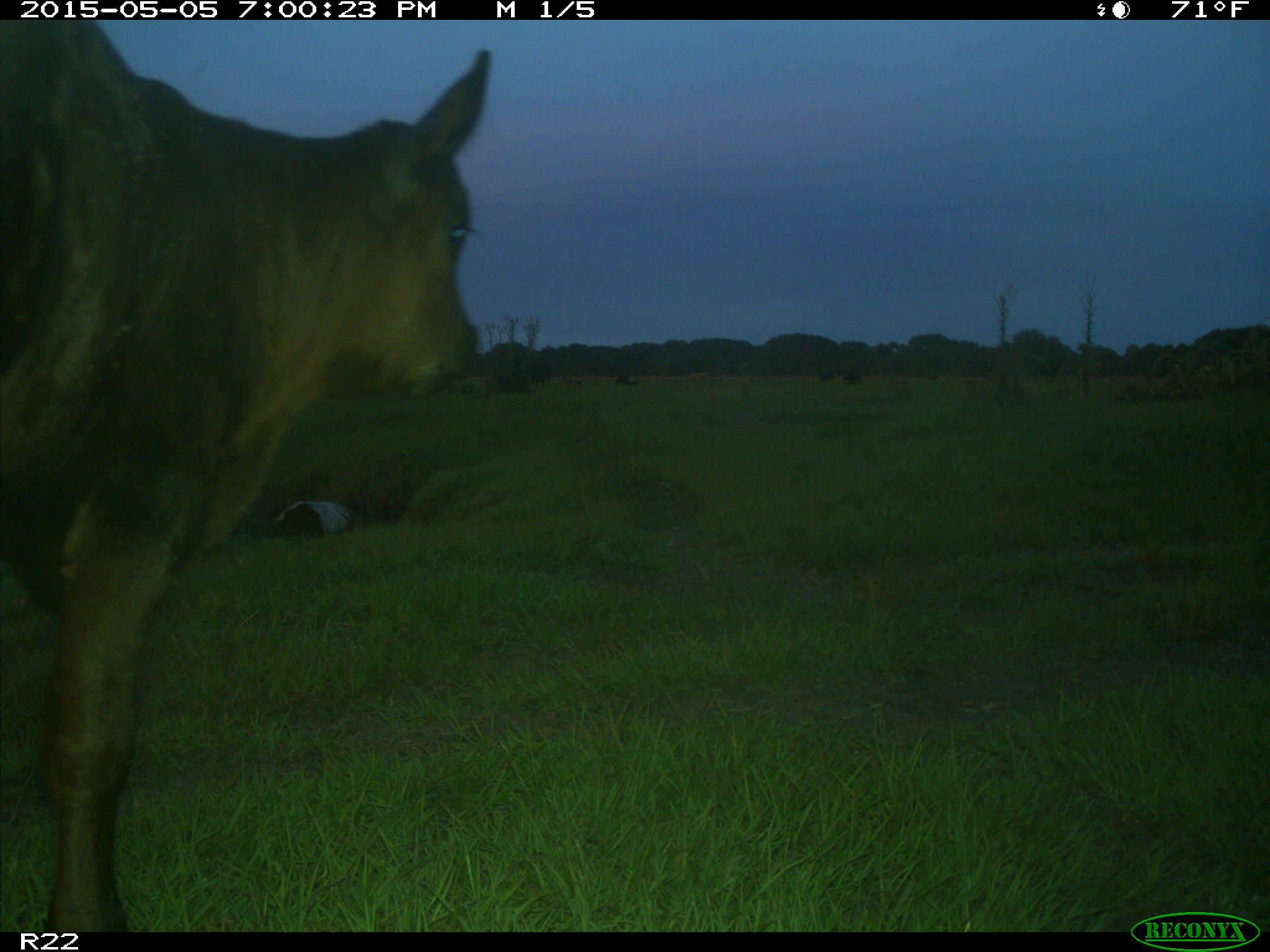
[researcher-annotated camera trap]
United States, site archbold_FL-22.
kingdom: Animalia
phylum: Chordata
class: Mammalia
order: Artiodactyla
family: Bovidae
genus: Bos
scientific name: Bos taurus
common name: domestic cow